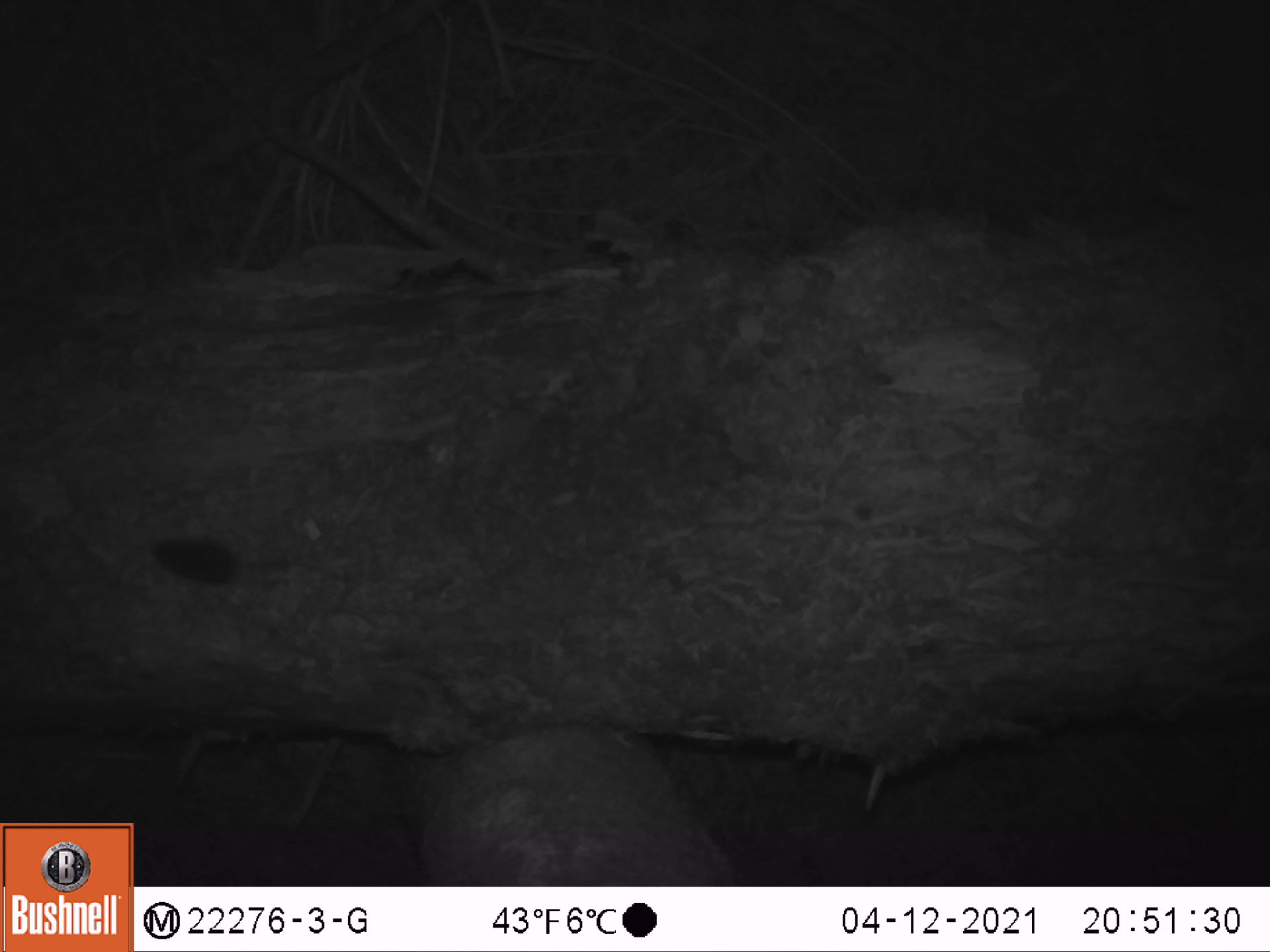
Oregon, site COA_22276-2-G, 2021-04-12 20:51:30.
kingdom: Animalia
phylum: Chordata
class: Mammalia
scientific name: Mammalia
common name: small mammal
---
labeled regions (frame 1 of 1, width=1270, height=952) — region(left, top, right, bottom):
small mammal: region(125, 517, 348, 632)